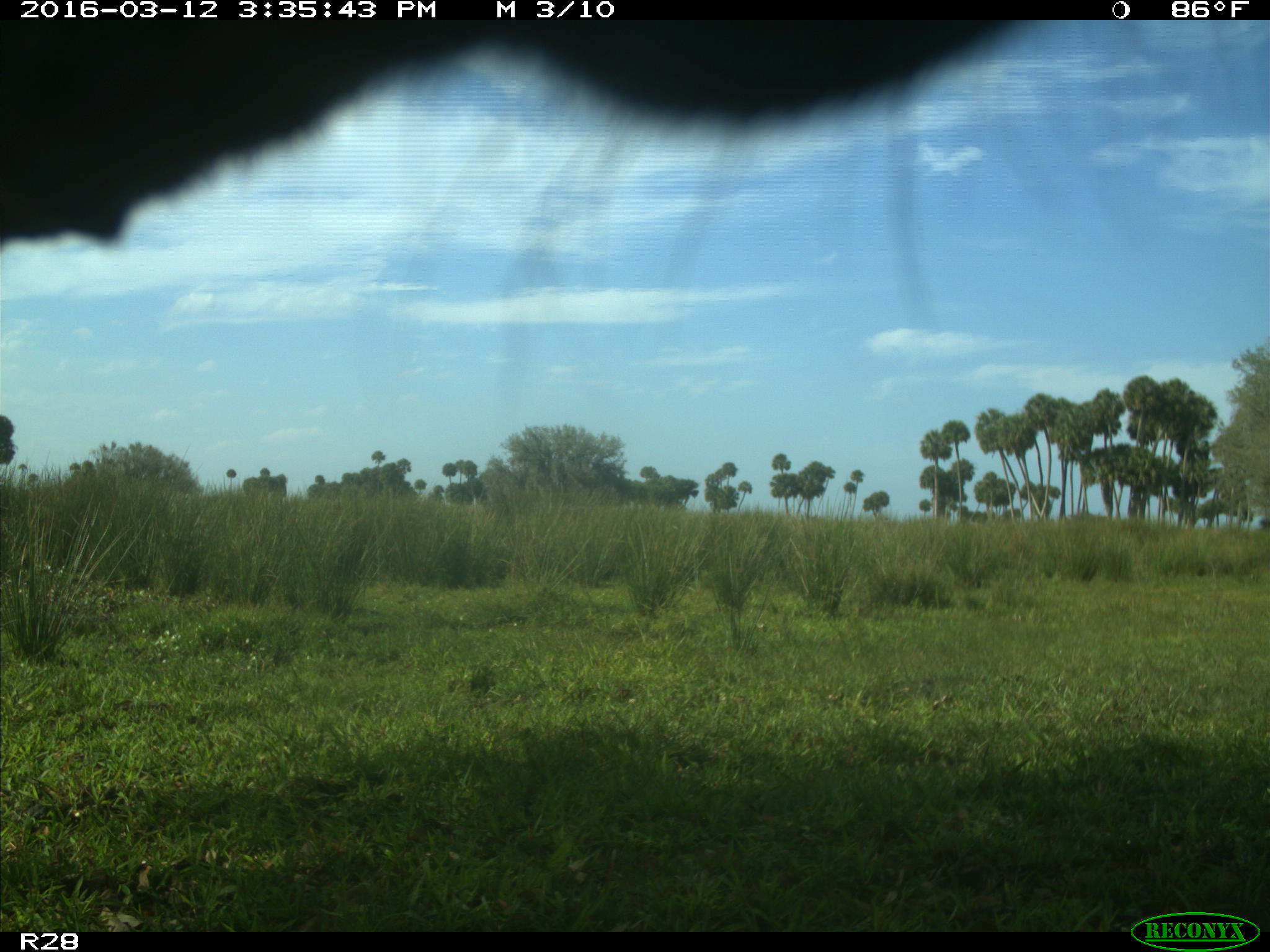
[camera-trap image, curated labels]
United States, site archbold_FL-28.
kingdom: Animalia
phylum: Chordata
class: Mammalia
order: Artiodactyla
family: Bovidae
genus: Bos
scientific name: Bos taurus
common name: domestic cow